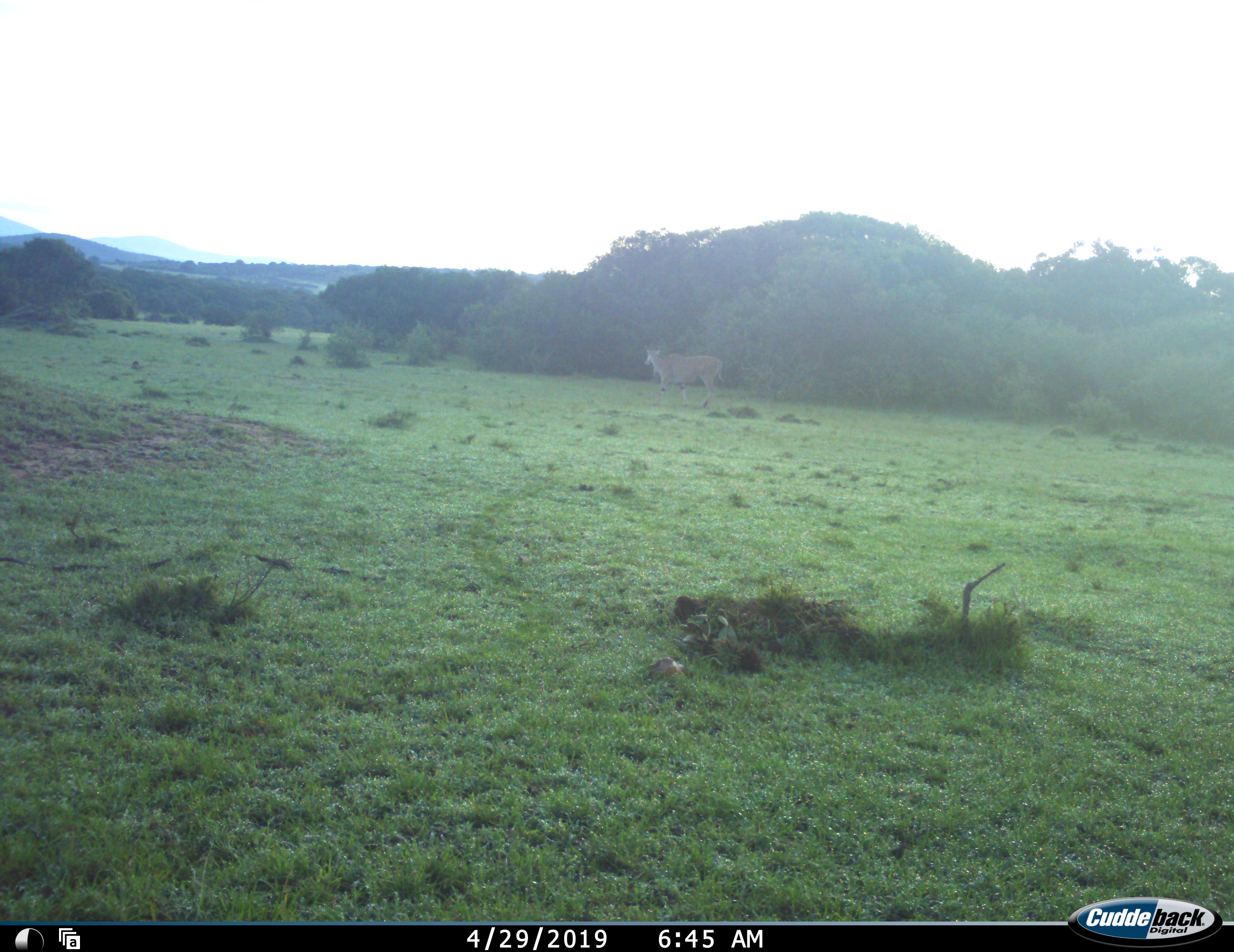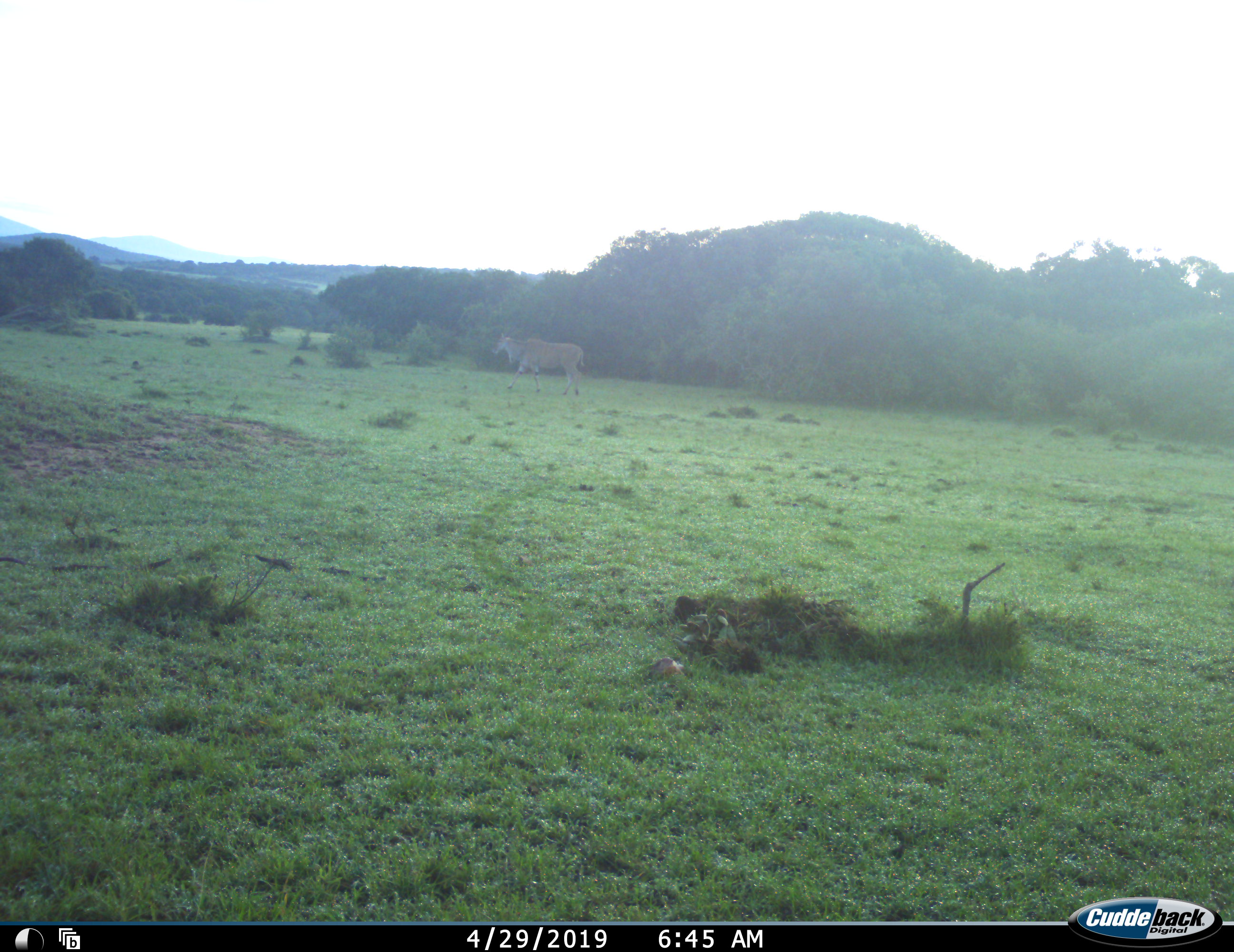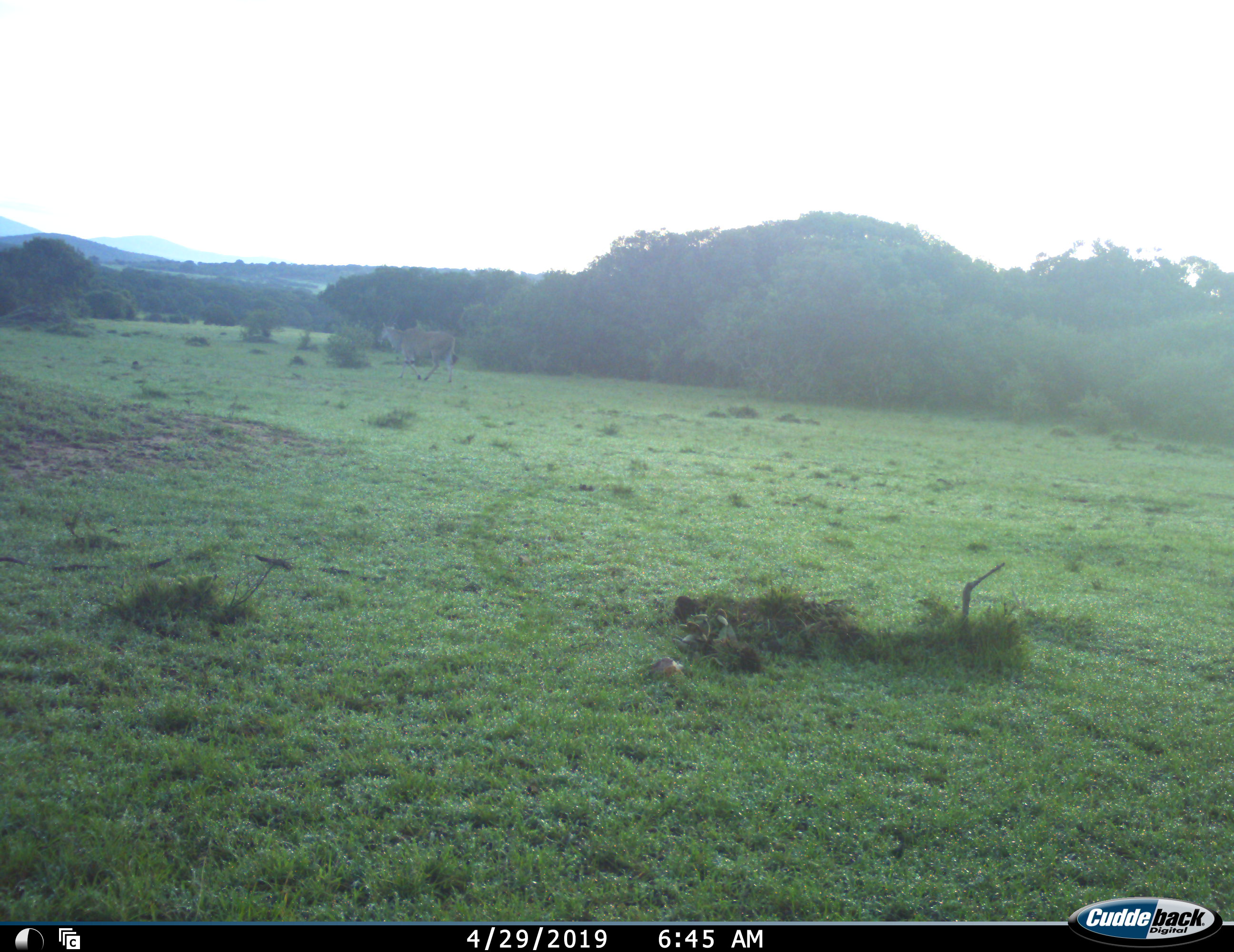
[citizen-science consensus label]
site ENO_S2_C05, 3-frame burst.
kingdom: Animalia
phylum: Chordata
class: Mammalia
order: Artiodactyla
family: Bovidae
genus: Tragelaphus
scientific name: Tragelaphus oryx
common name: eland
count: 1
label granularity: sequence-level